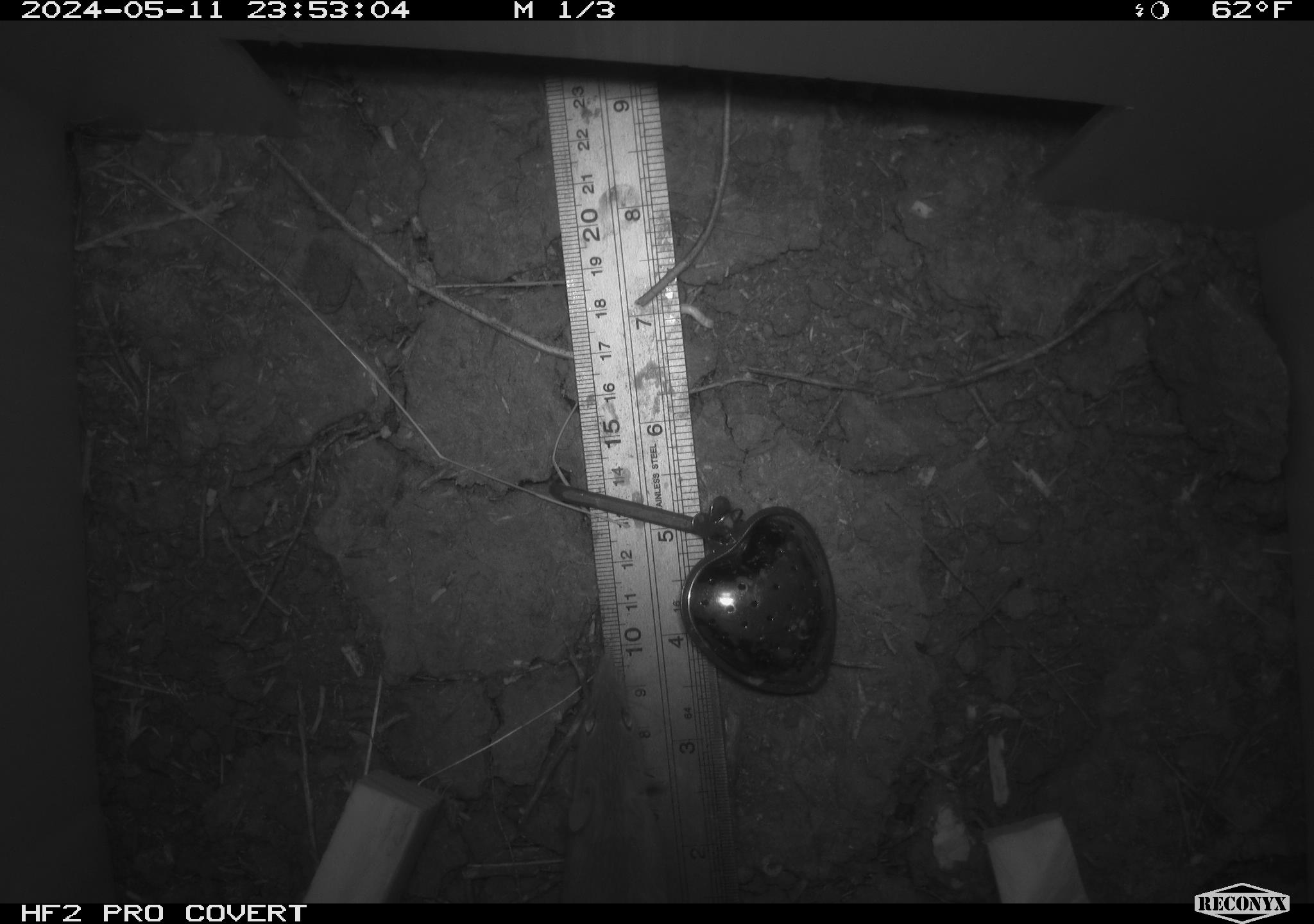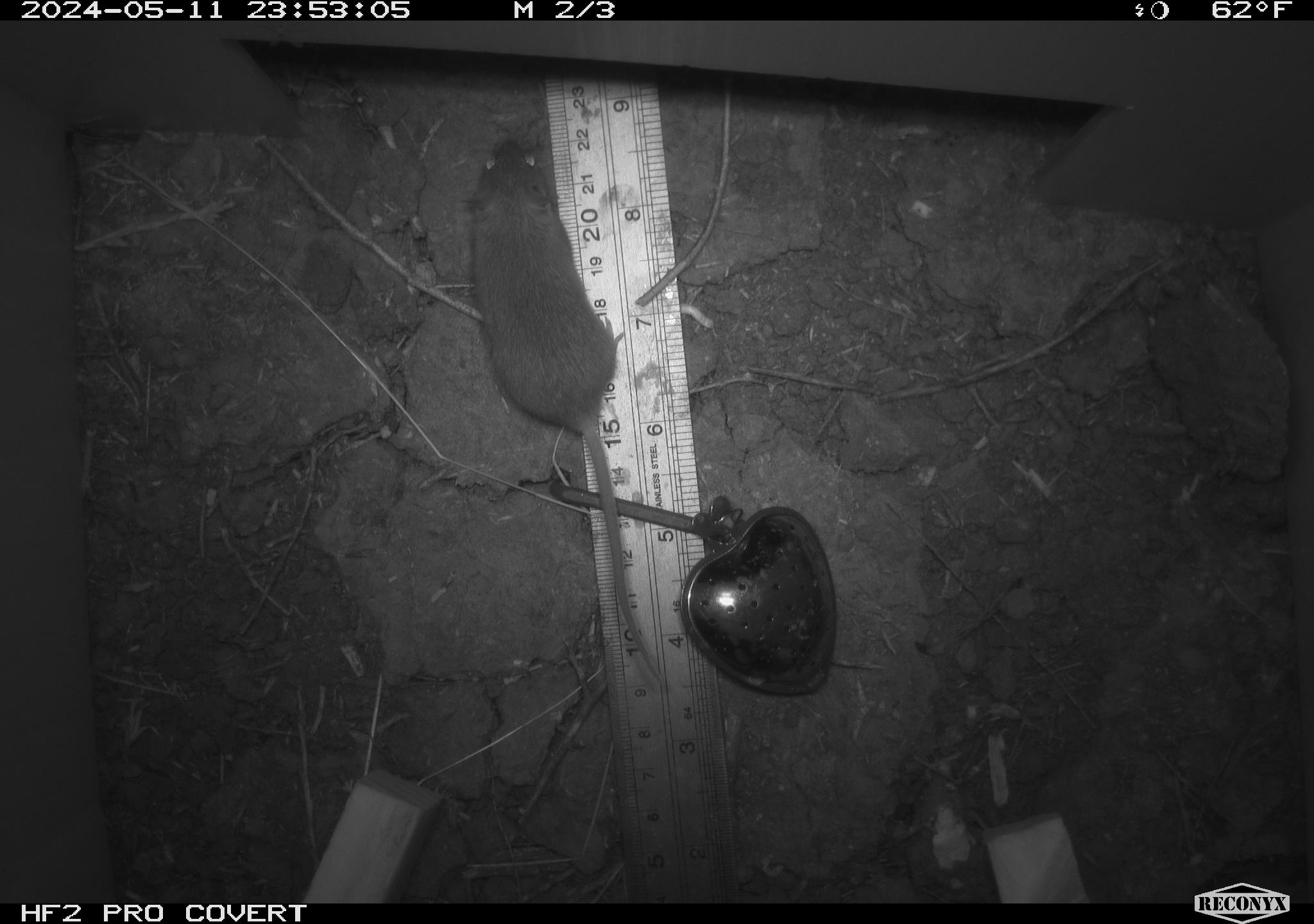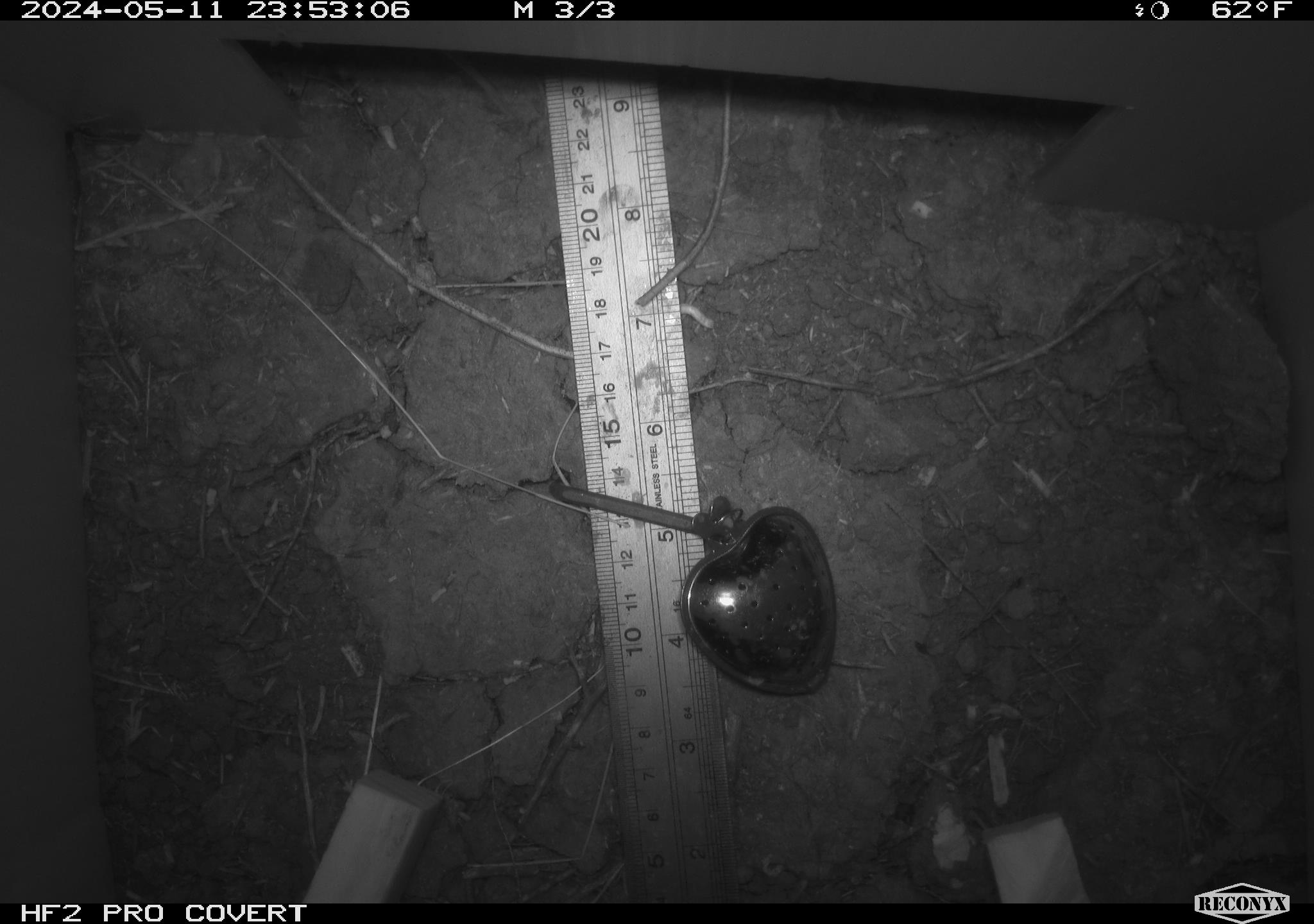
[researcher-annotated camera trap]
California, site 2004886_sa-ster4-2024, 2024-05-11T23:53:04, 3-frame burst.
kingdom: Animalia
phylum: Chordata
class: Mammalia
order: Rodentia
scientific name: Rodentia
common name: mouse species